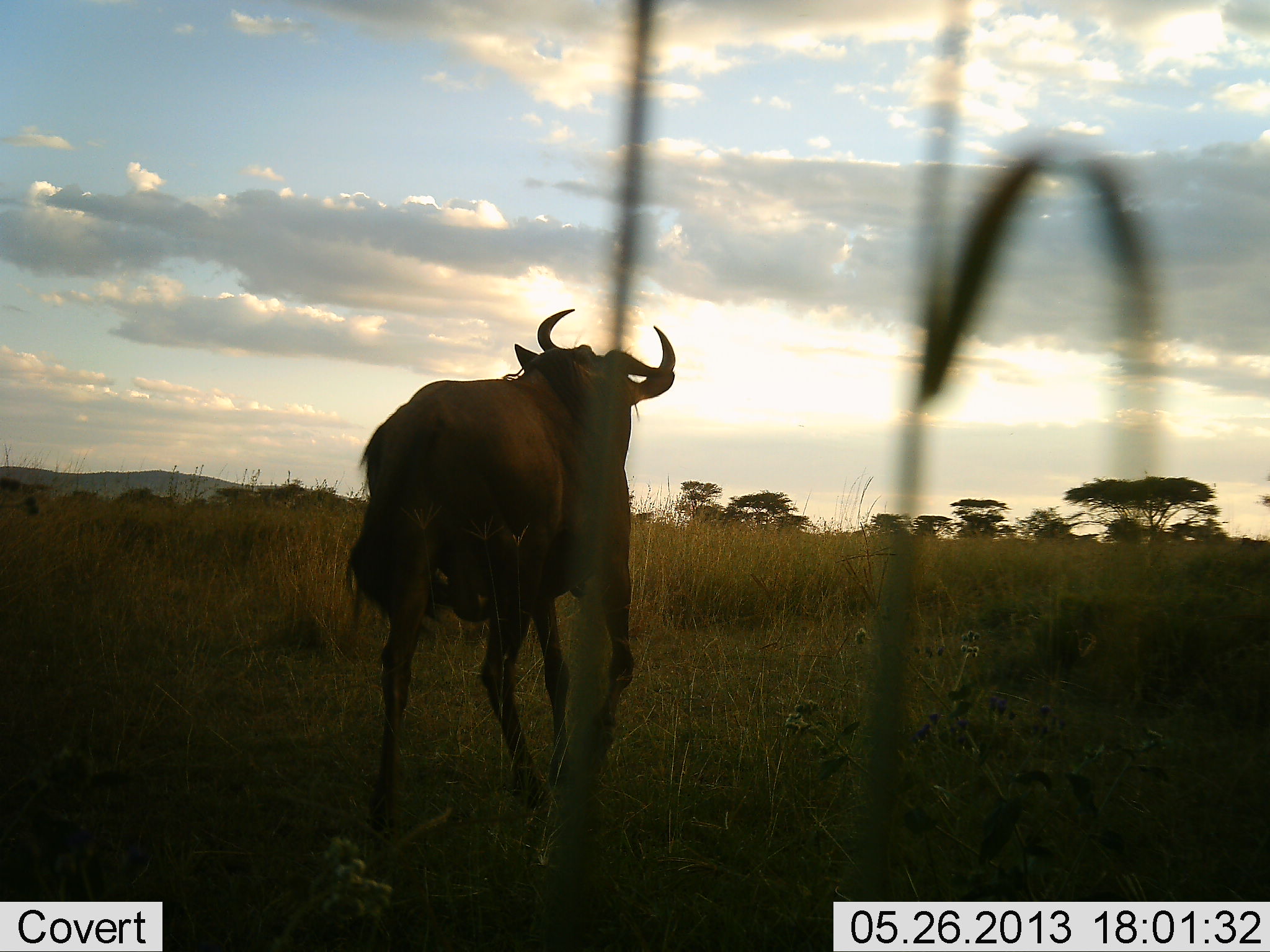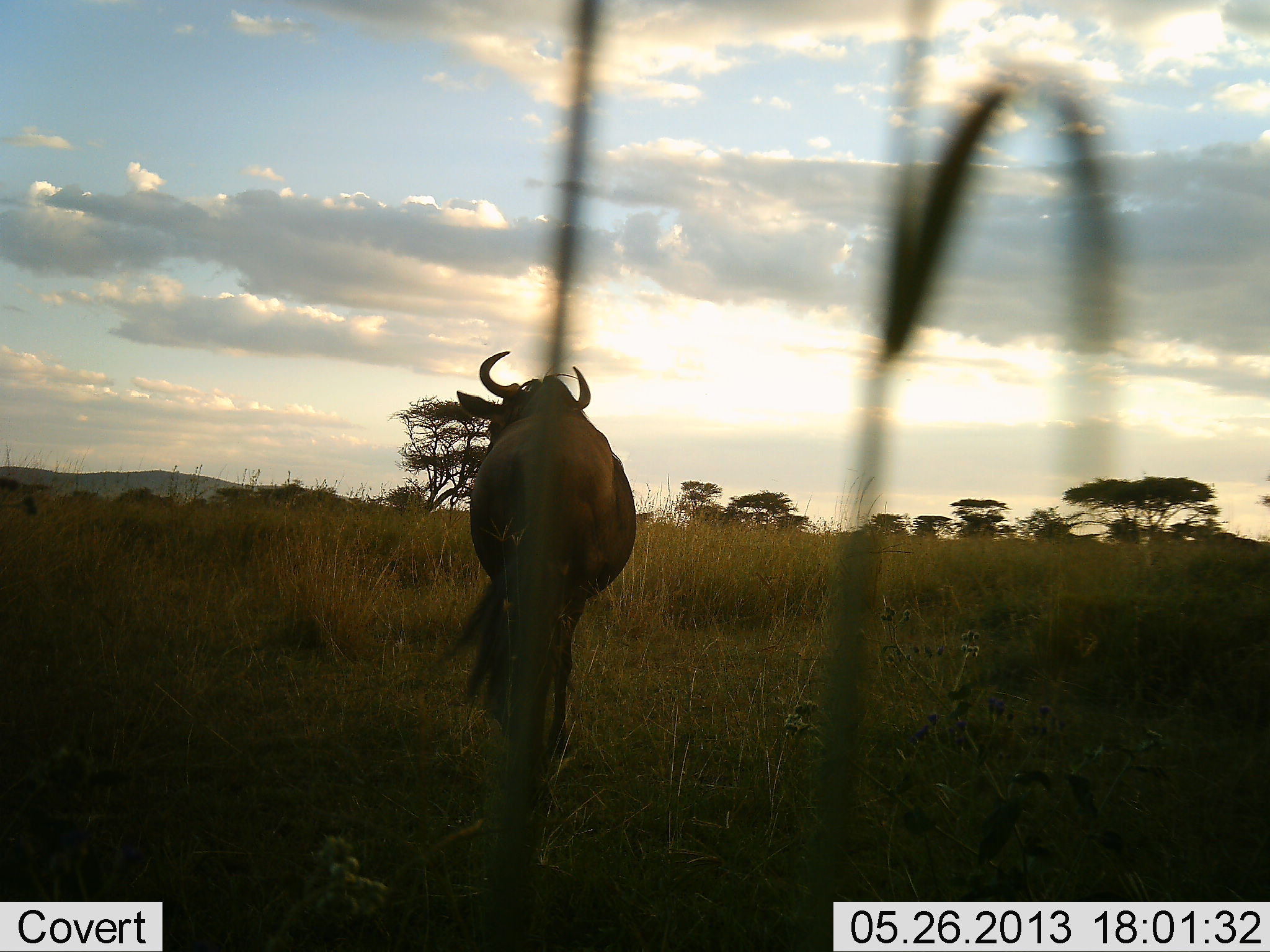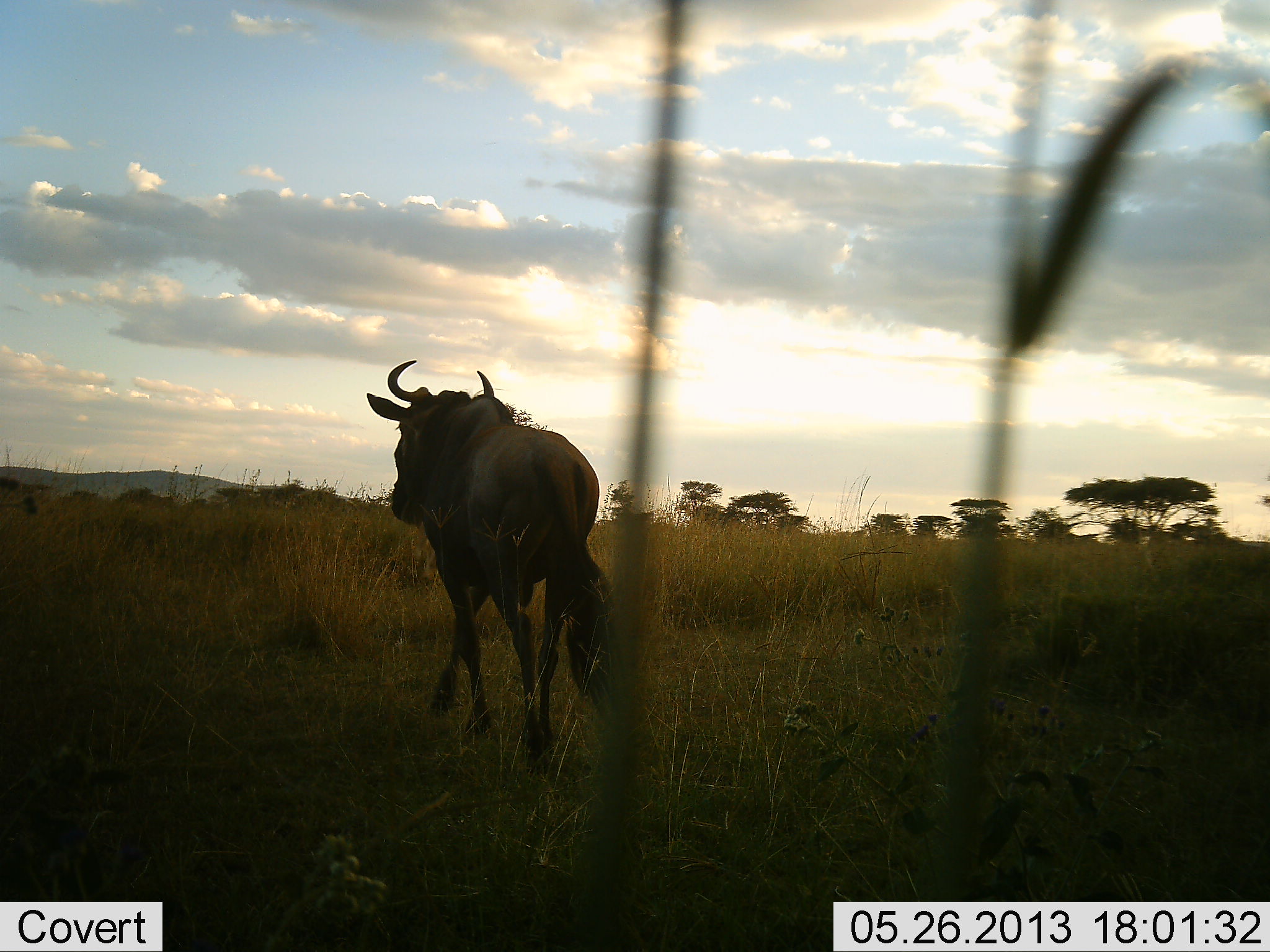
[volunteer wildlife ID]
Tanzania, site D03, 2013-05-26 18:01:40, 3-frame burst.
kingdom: Animalia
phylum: Chordata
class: Mammalia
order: Artiodactyla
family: Bovidae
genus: Connochaetes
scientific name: Connochaetes taurinus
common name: blue wildebeest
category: wildebeest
Wildebeest (blue wildebeest) (Connochaetes taurinus), count 1. Behavior (volunteer vote fractions): standing 20%, resting 0%, moving 90%, interacting 0%. Young present (vote fraction): 0%. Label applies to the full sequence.